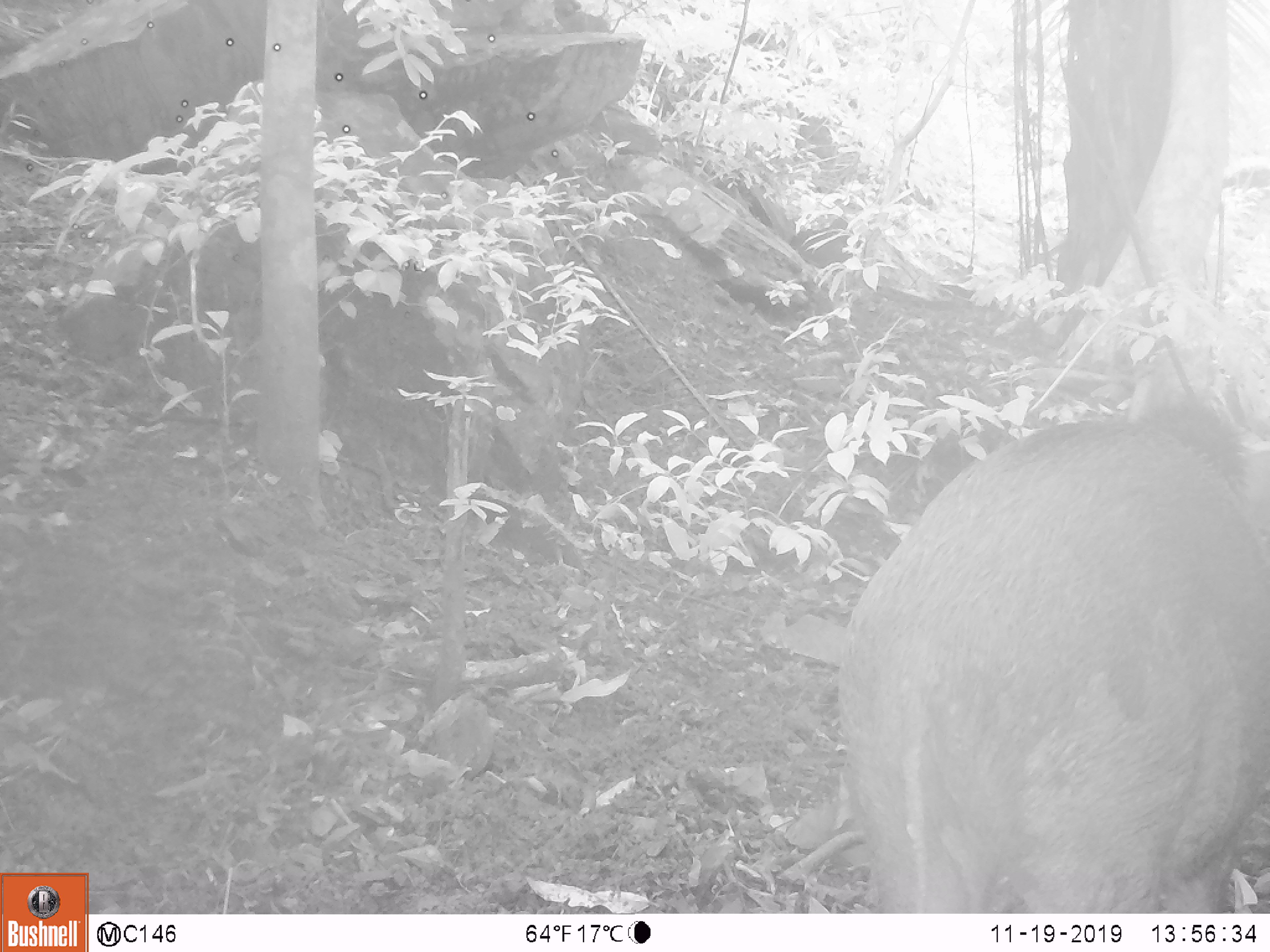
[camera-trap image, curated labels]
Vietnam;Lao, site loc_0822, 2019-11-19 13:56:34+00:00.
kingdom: Animalia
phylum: Chordata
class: Mammalia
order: Artiodactyla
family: Suidae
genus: Sus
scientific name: Sus scrofa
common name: eurasian wild pig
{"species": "eurasian wild pig (Sus scrofa)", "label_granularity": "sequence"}